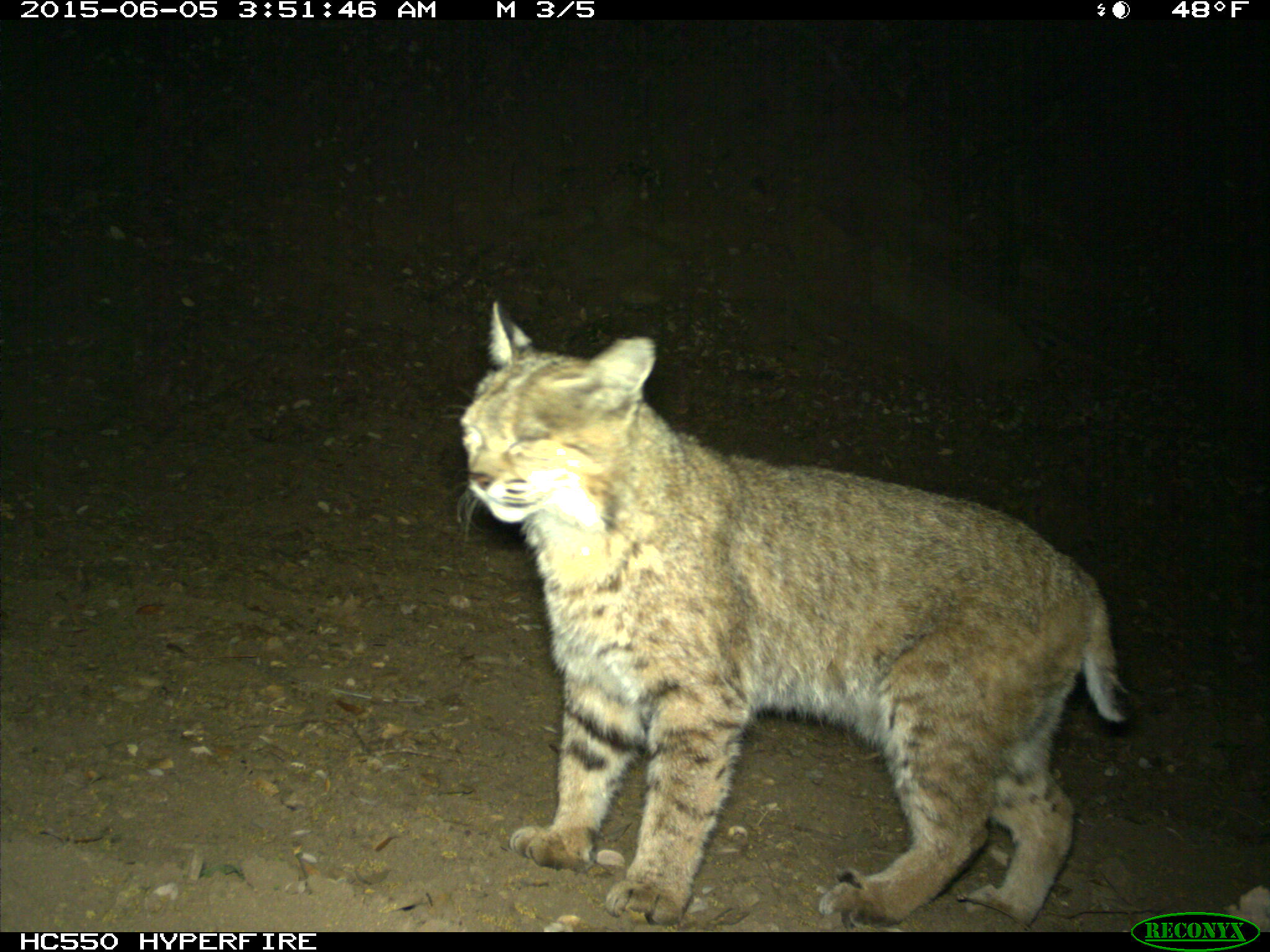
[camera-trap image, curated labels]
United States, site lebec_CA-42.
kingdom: Animalia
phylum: Chordata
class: Mammalia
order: Carnivora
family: Felidae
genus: Lynx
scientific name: Lynx rufus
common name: bobcat